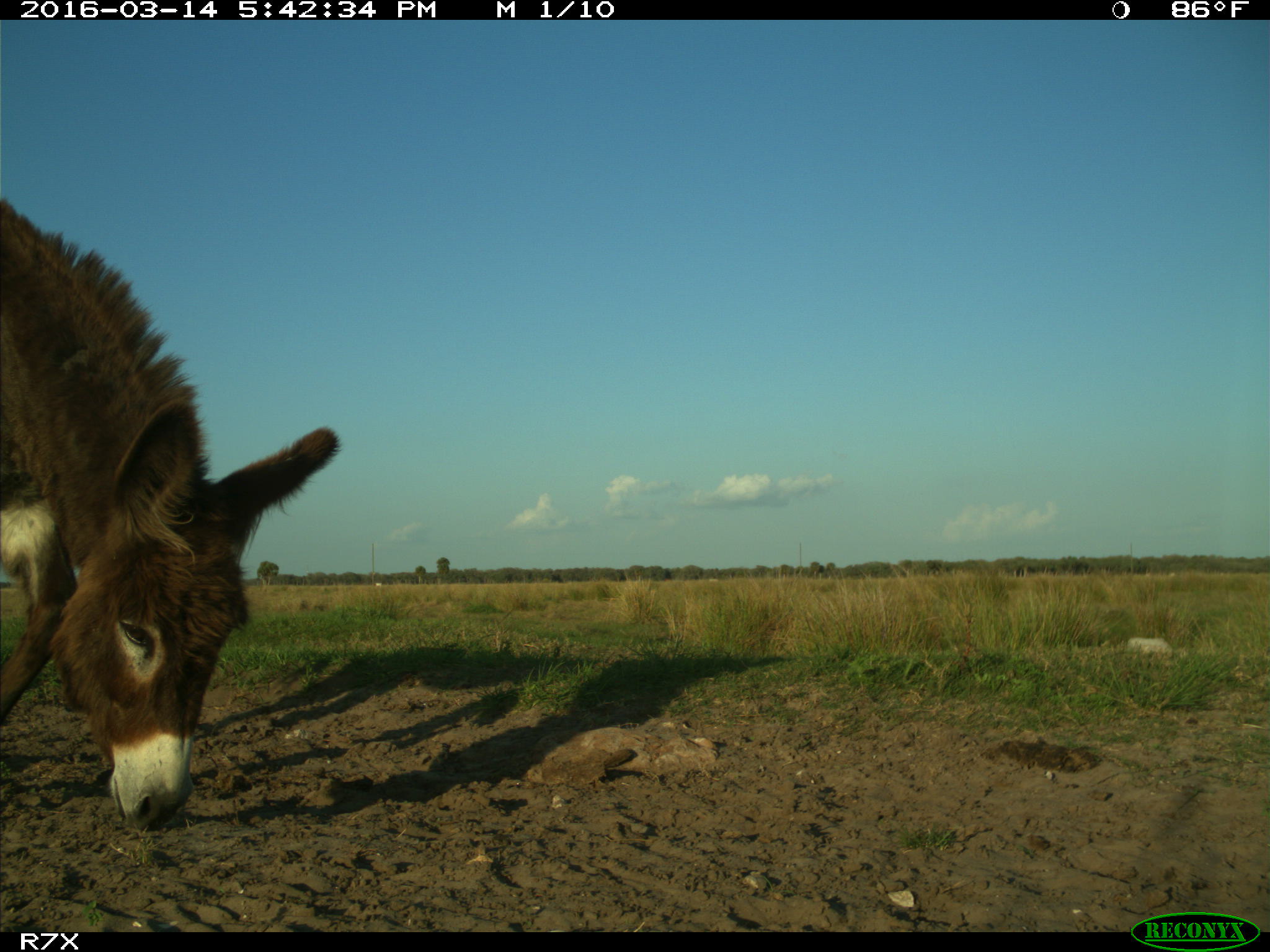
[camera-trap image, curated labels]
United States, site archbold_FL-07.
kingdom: Animalia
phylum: Chordata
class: Mammalia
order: Perissodactyla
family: Equidae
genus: Equus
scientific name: Equus africanus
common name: african wild ass